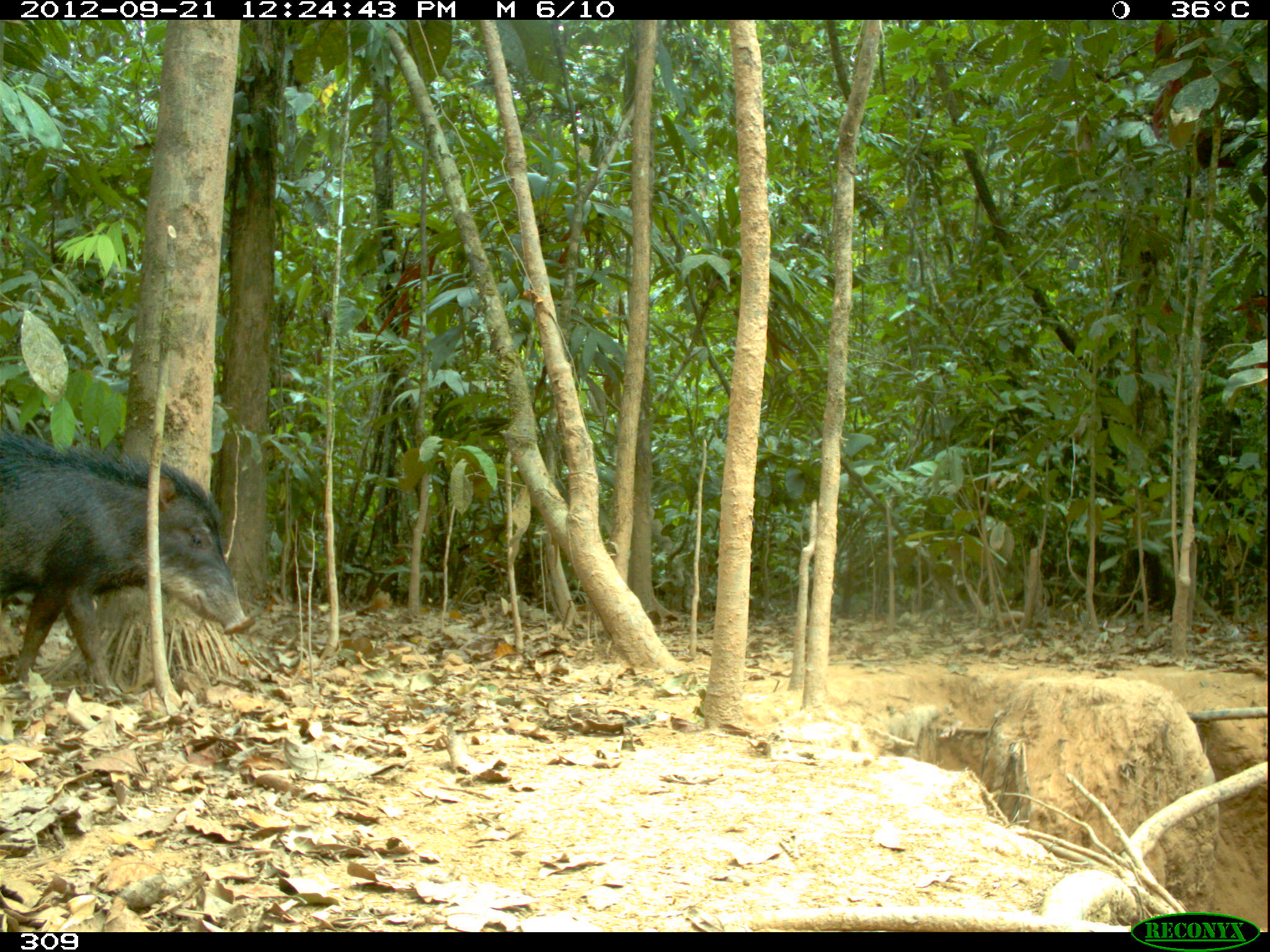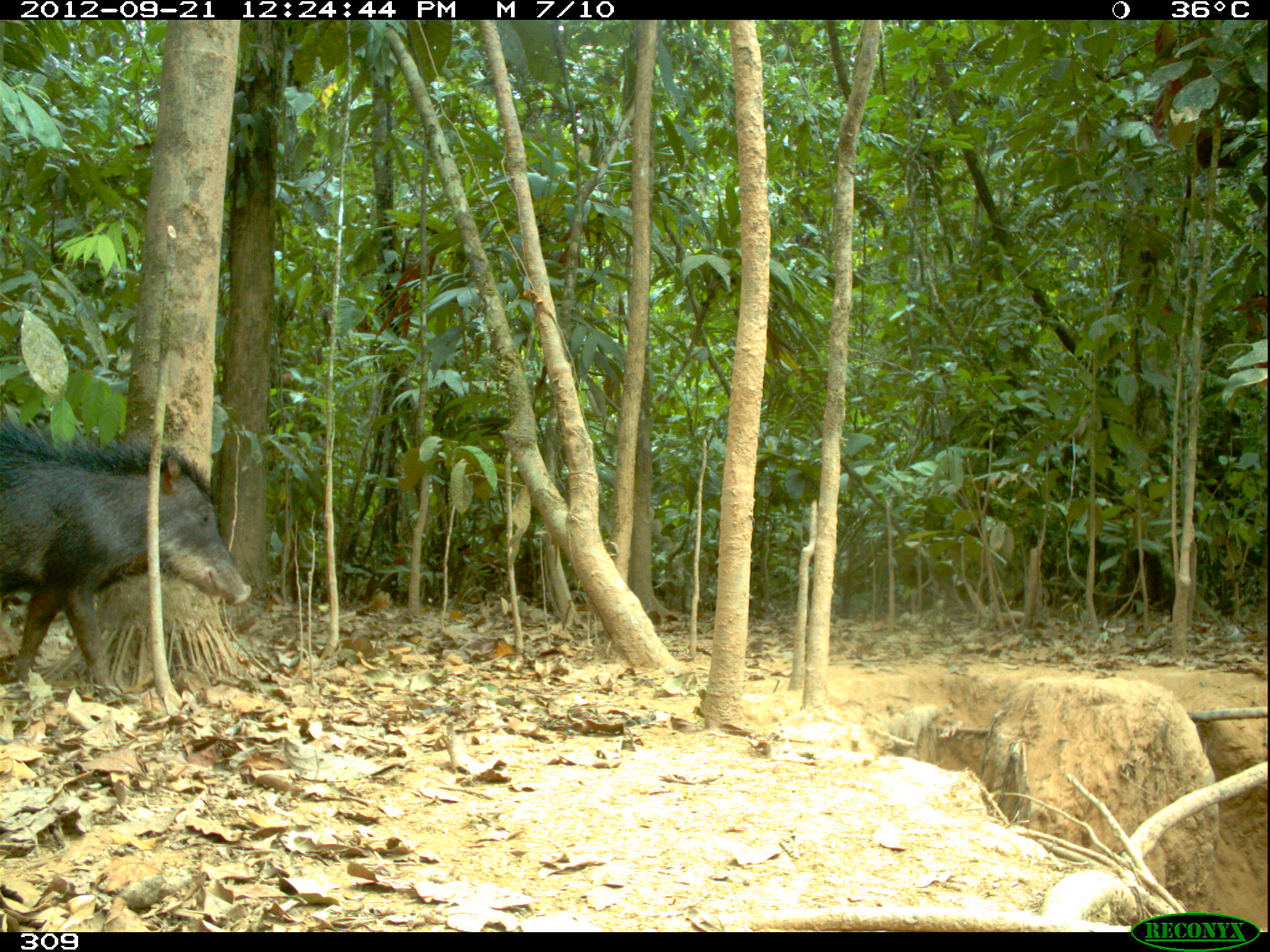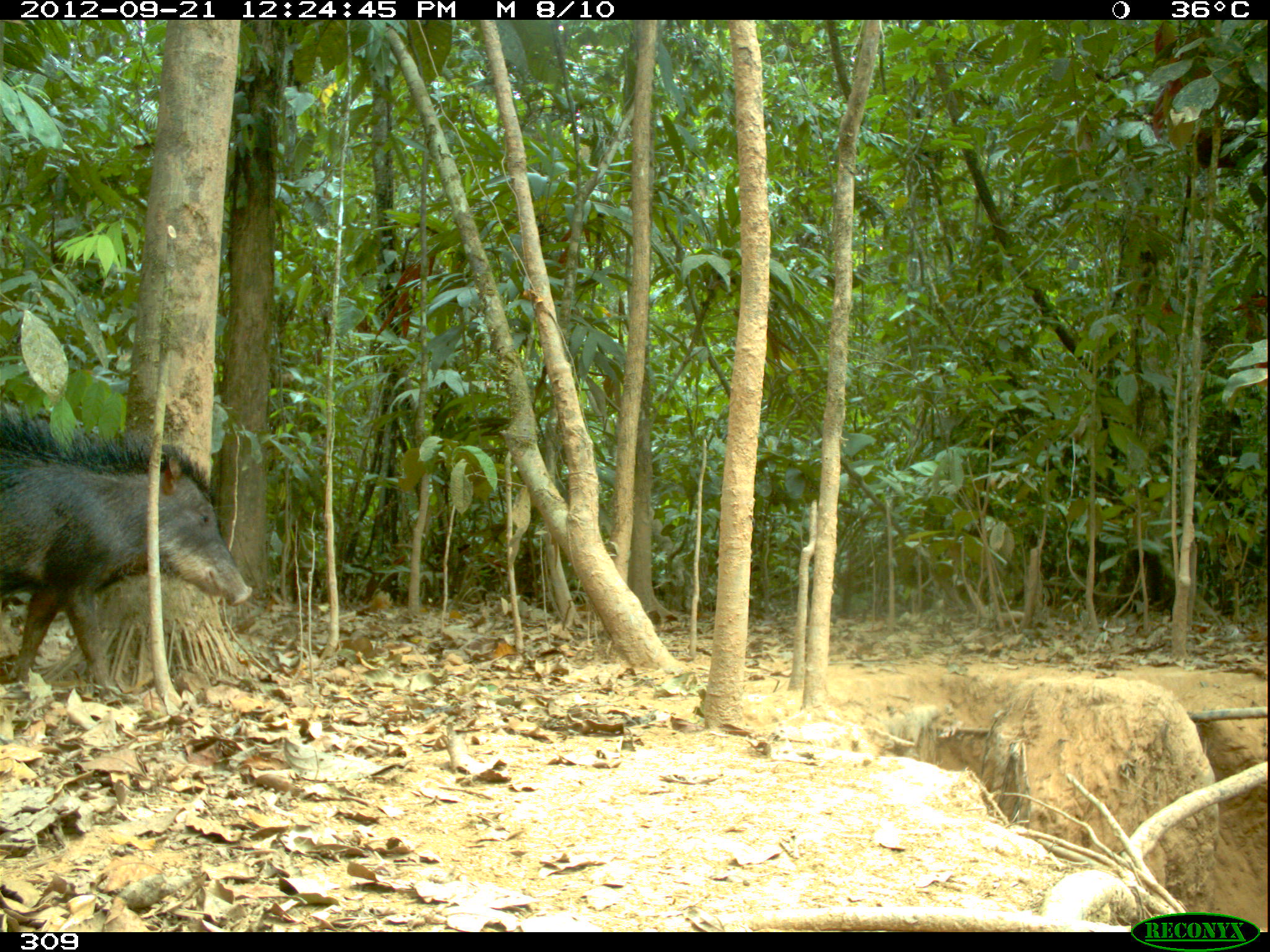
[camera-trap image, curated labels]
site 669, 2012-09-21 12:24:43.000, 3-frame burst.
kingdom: Animalia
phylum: Chordata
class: Mammalia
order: Artiodactyla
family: Tayassuidae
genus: Tayassu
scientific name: Tayassu pecari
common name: white-lipped peccary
Tayassu pecari (white-lipped peccary).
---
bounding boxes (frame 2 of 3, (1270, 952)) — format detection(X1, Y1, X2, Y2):
tayassu pecari: detection(1, 410, 251, 706)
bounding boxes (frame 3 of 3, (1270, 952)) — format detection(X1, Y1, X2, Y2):
tayassu pecari: detection(1, 395, 251, 701)